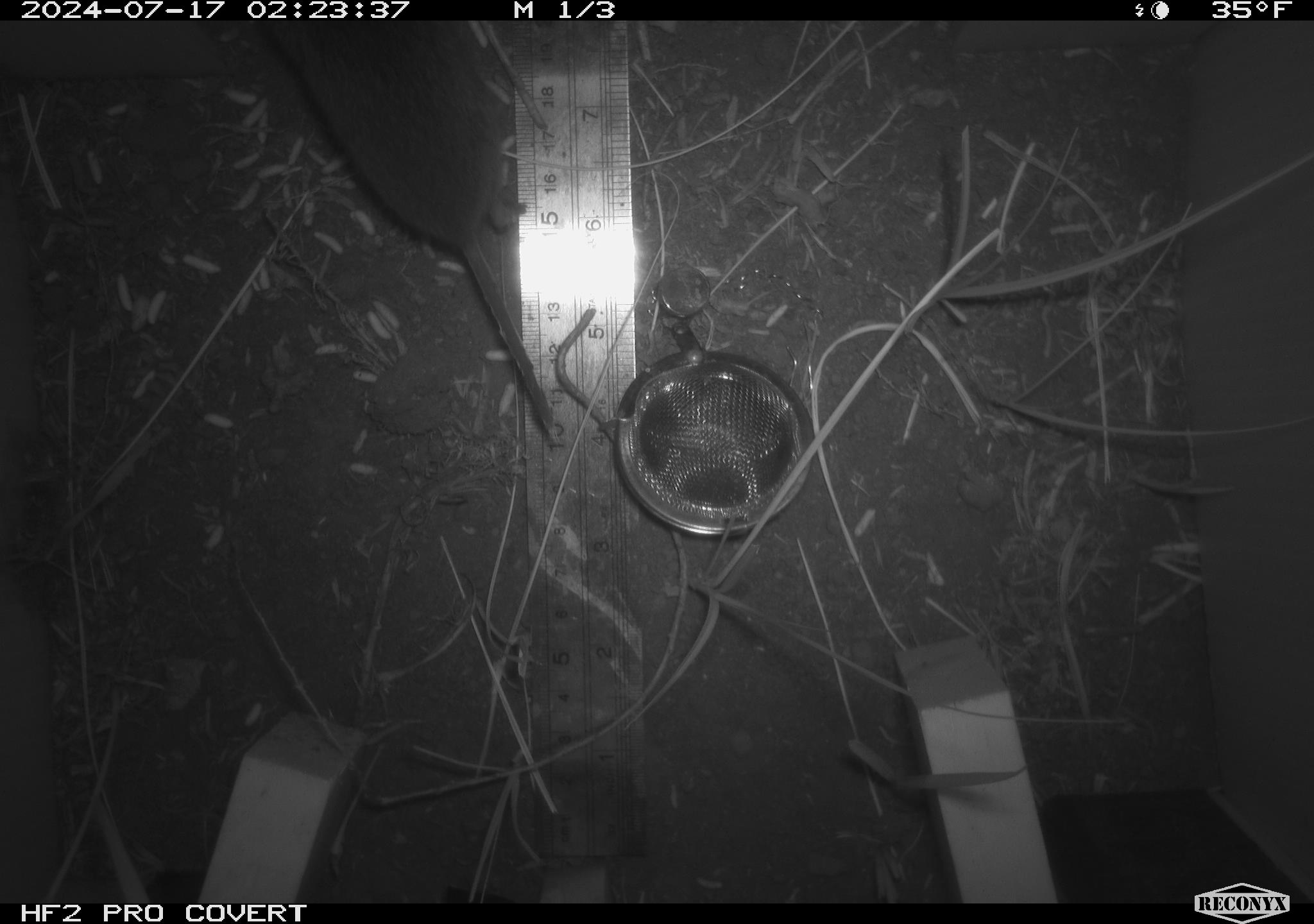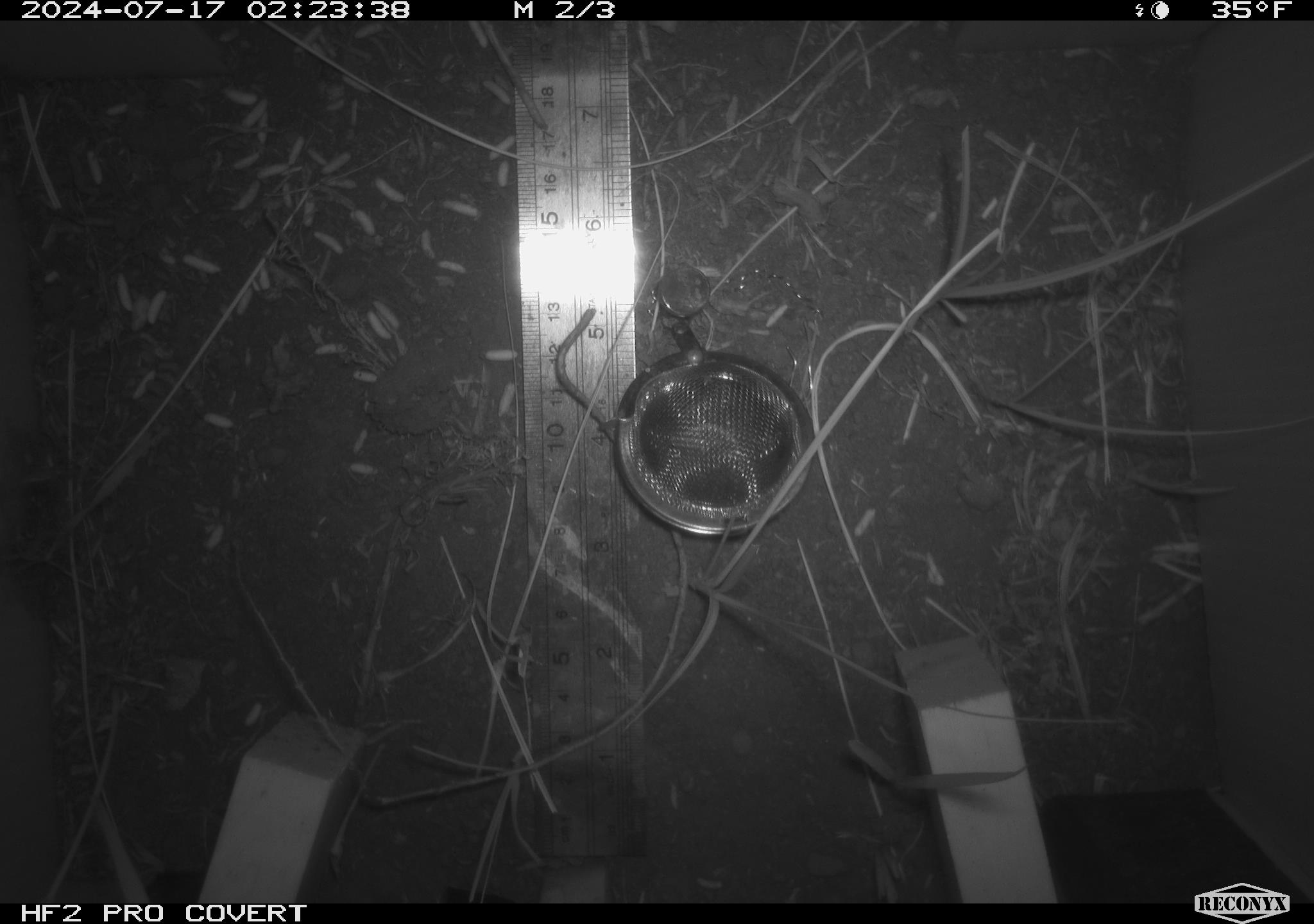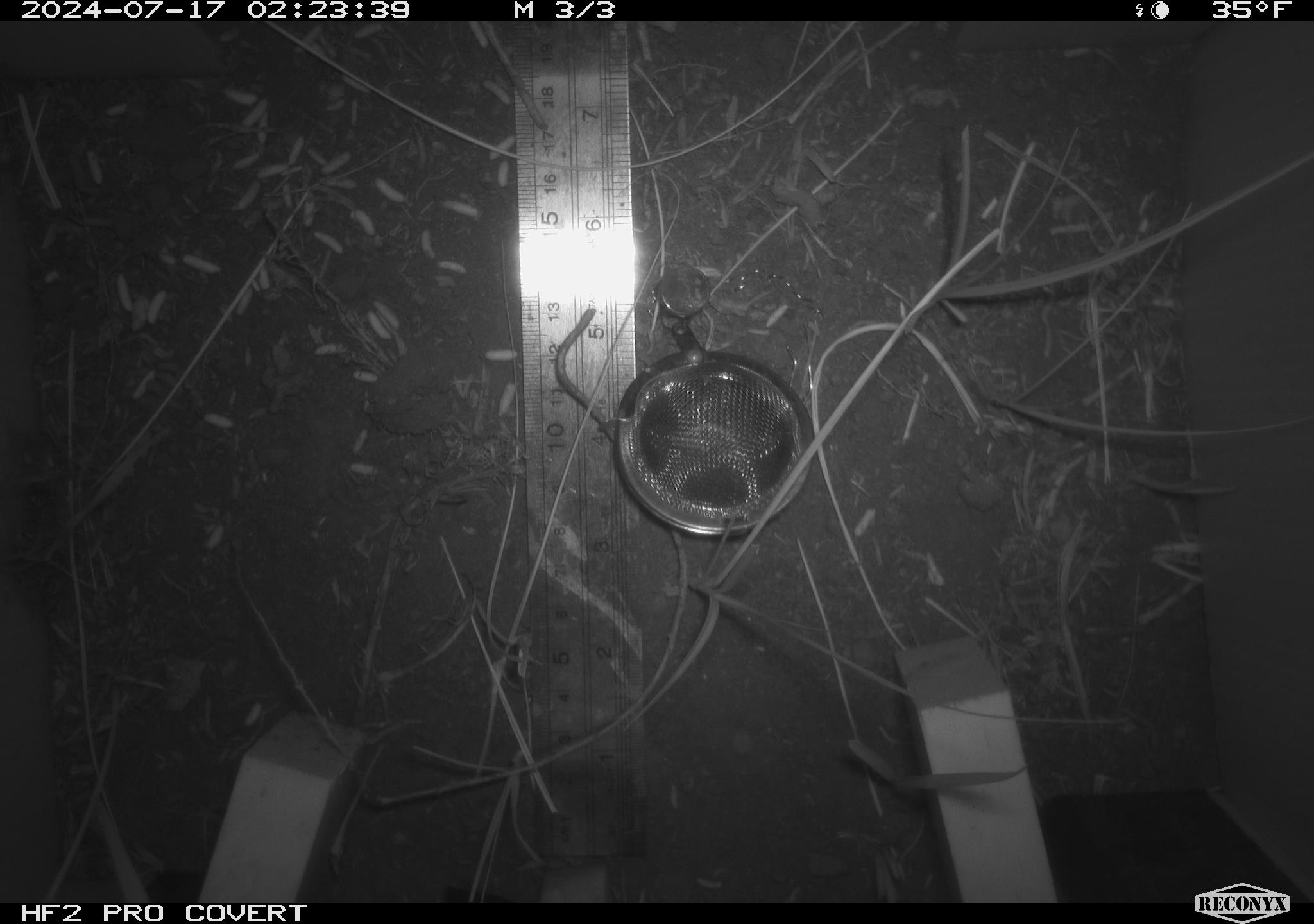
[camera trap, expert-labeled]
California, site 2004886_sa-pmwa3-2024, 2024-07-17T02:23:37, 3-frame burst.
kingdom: Animalia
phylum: Chordata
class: Mammalia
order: Rodentia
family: Cricetidae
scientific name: Arvicolinae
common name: voles, lemmings, and muskrats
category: arvicolinae subfamily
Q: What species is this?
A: Arvicolinae subfamily (voles, lemmings, and muskrats) (Arvicolinae).